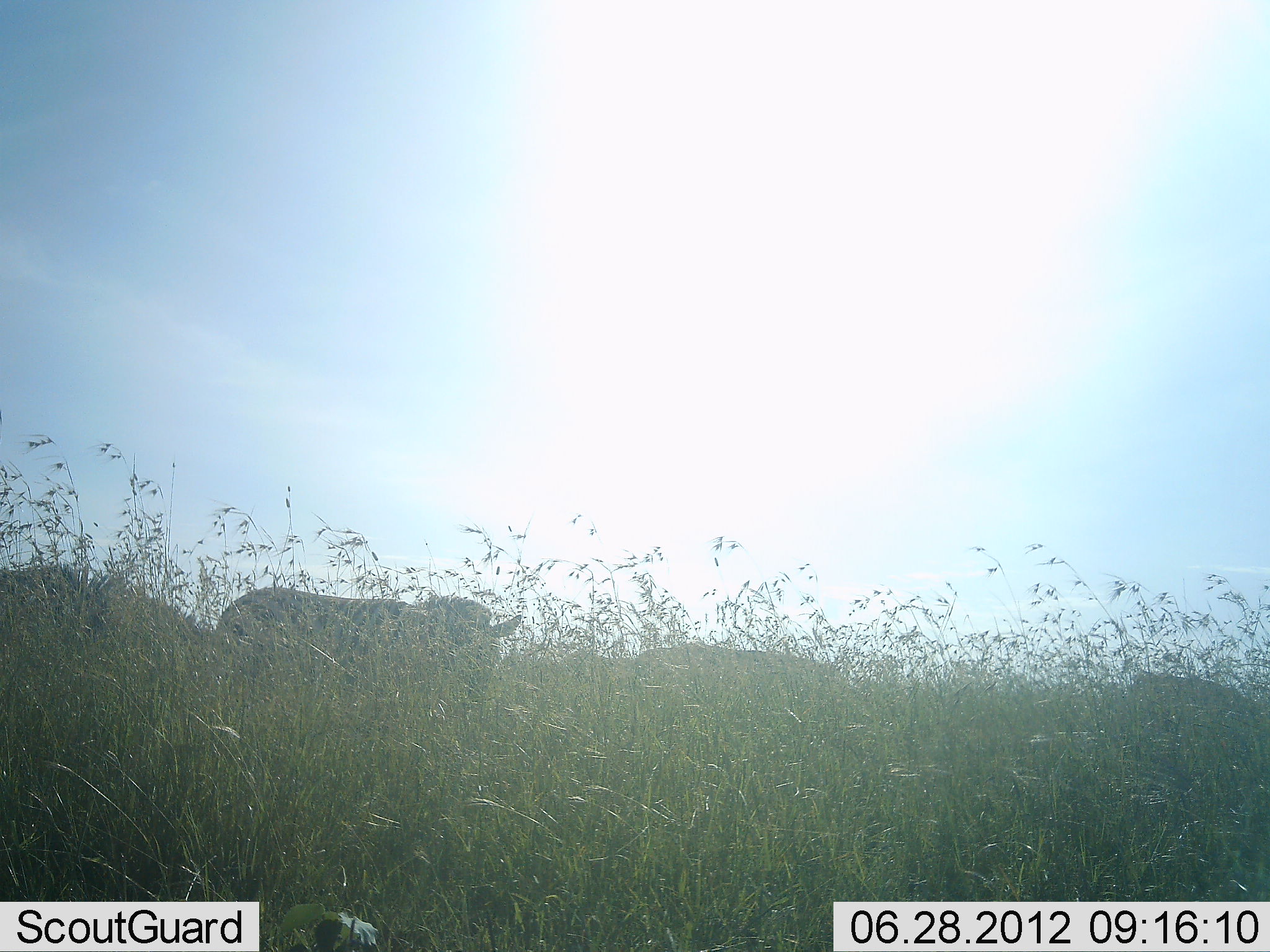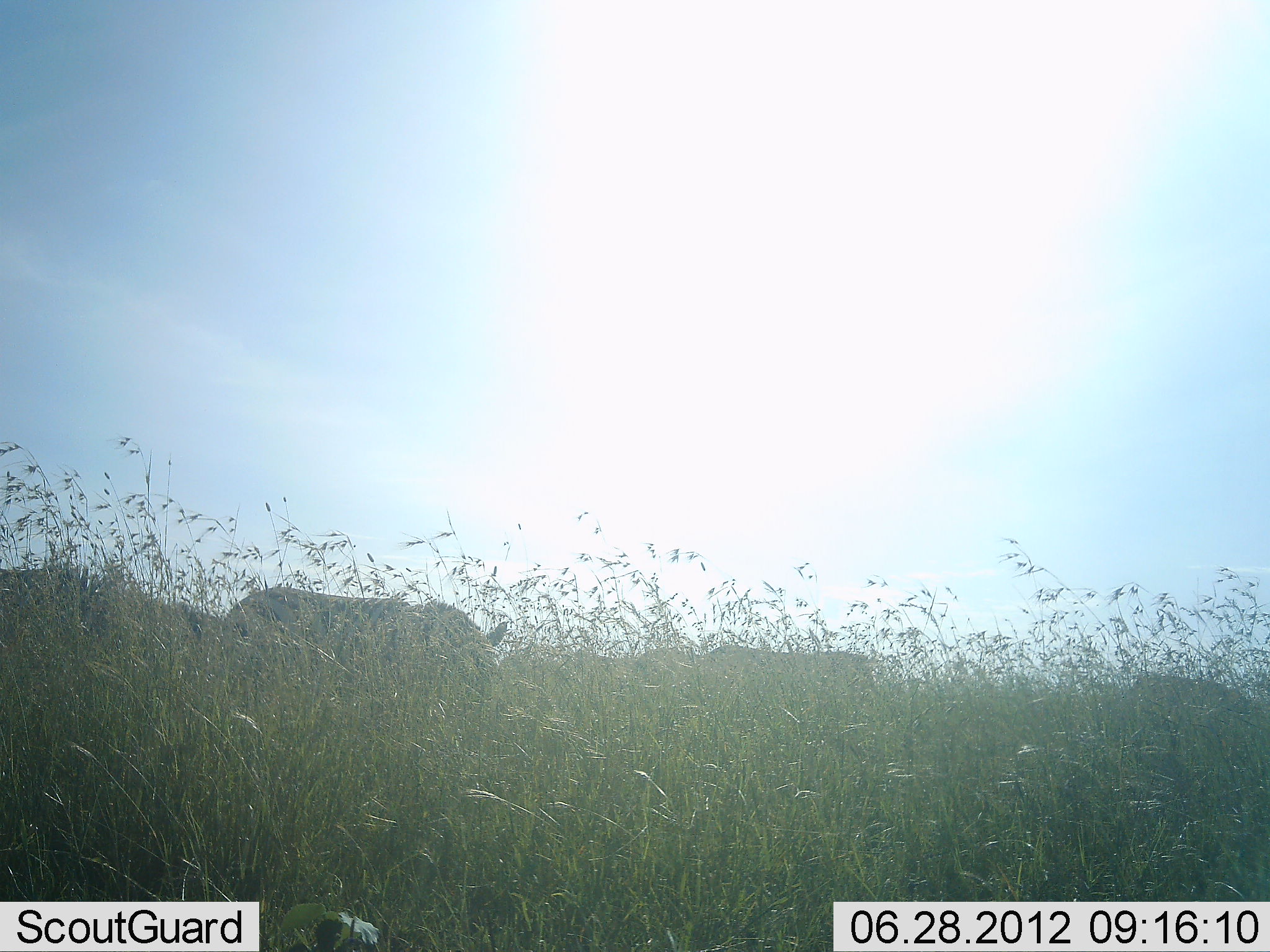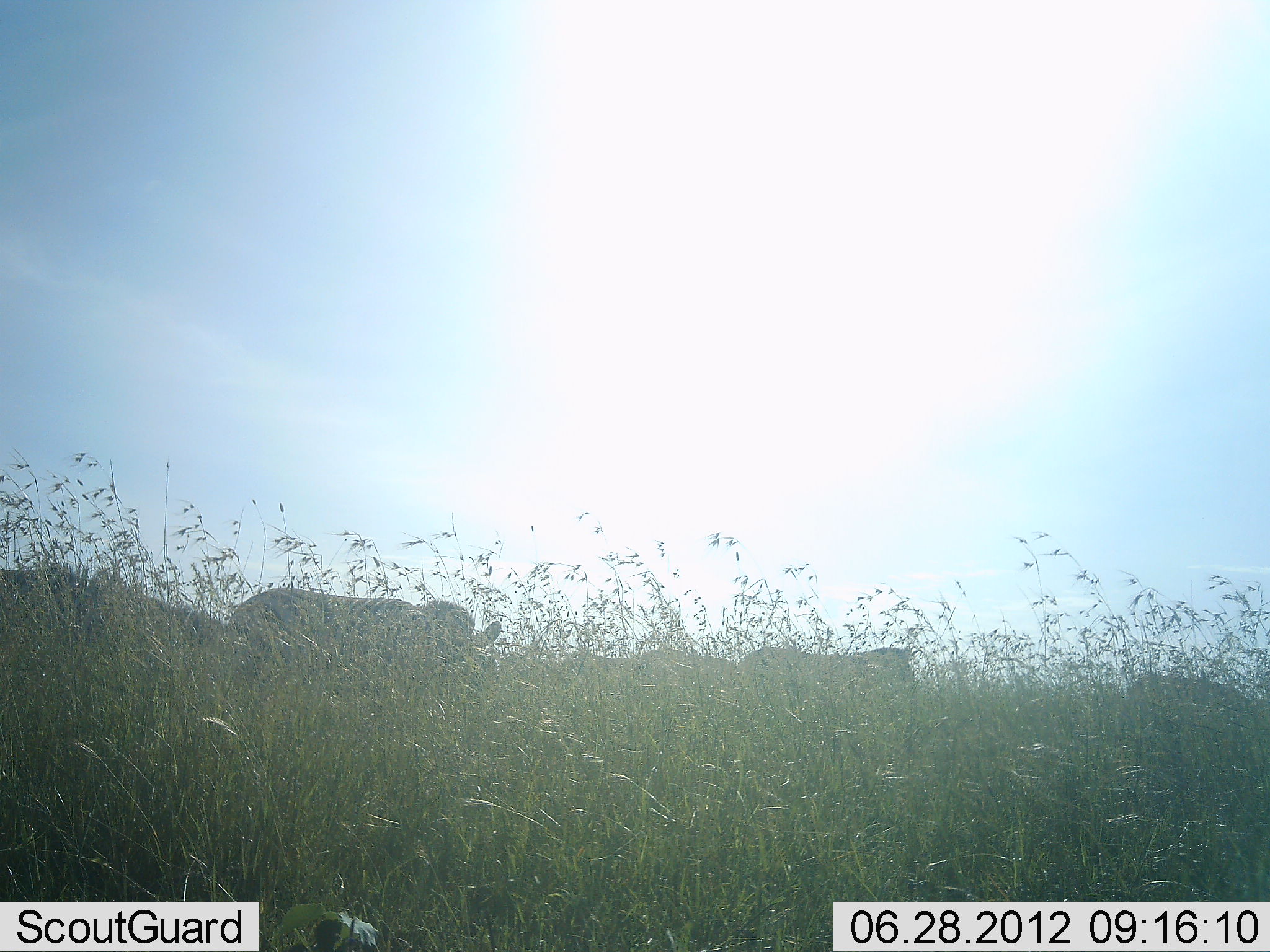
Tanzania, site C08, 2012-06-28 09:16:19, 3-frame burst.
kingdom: Animalia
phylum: Chordata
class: Mammalia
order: Perissodactyla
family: Equidae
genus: Equus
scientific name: Equus quagga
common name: plains zebra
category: zebra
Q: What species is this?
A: Zebra (plains zebra) (Equus quagga).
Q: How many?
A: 5.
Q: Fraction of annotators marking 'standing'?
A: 20%.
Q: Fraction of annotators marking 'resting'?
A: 0%.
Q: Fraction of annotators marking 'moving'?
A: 30%.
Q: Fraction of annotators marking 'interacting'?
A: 0%.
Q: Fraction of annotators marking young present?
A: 0%.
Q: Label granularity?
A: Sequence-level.